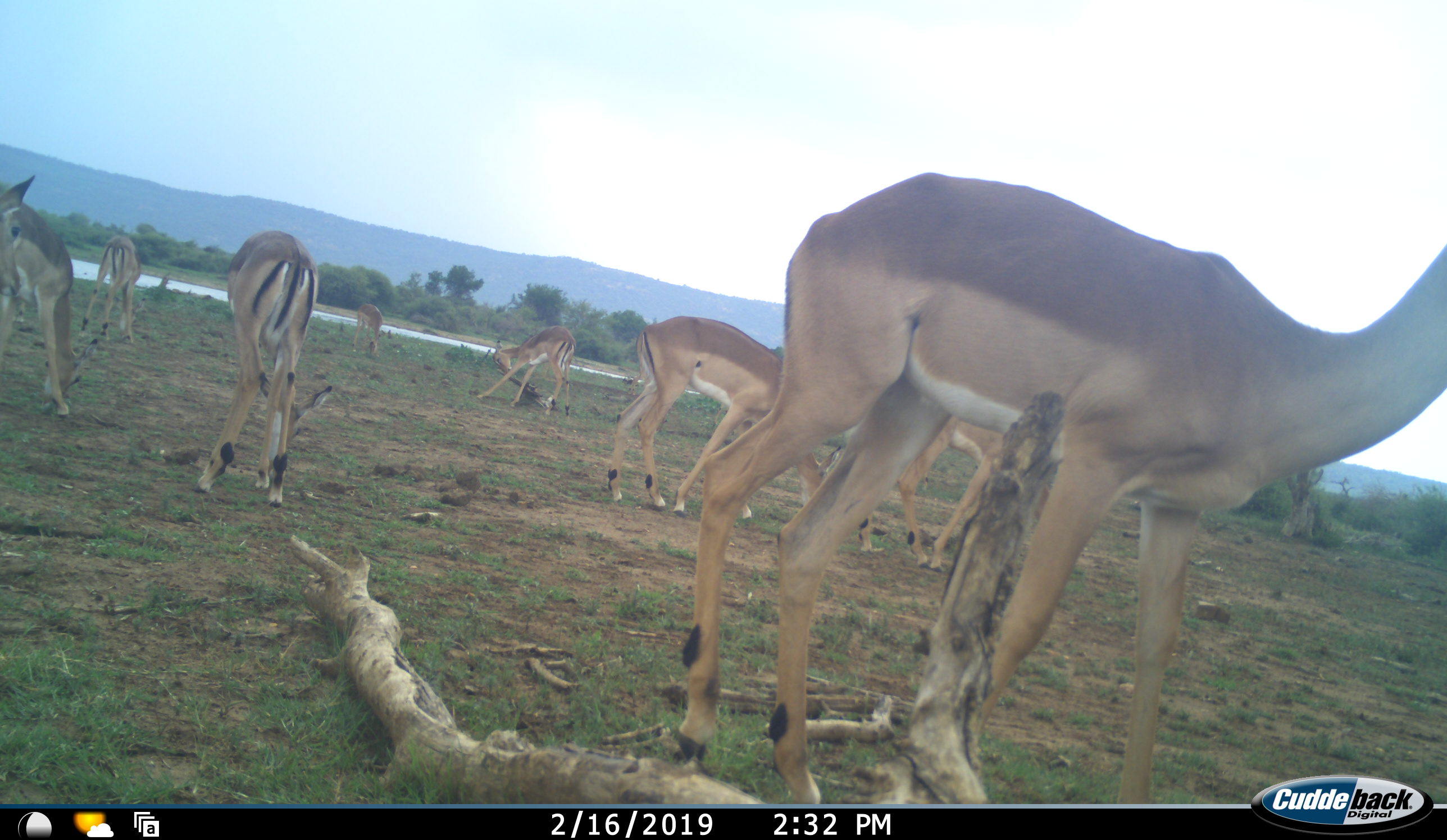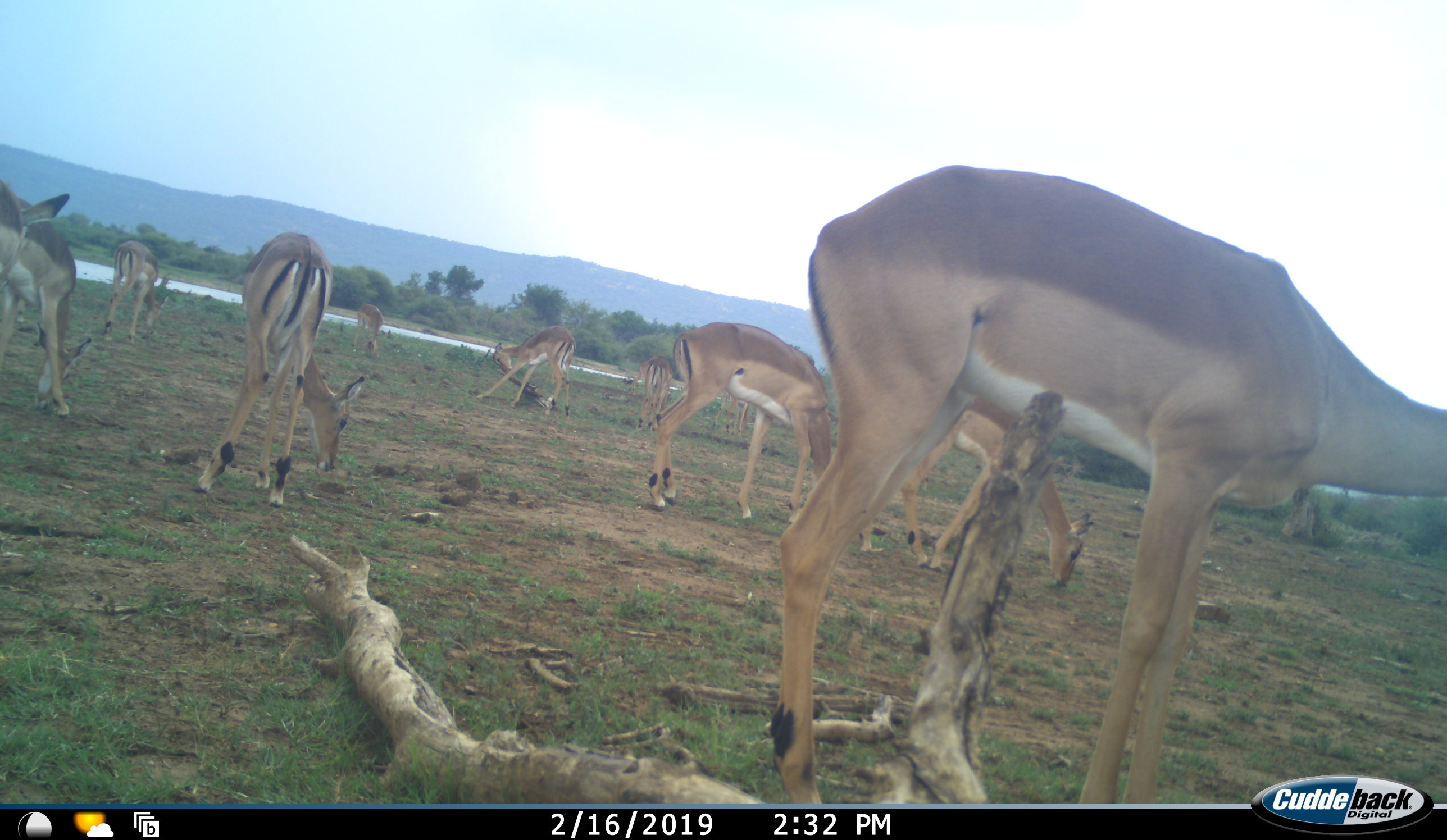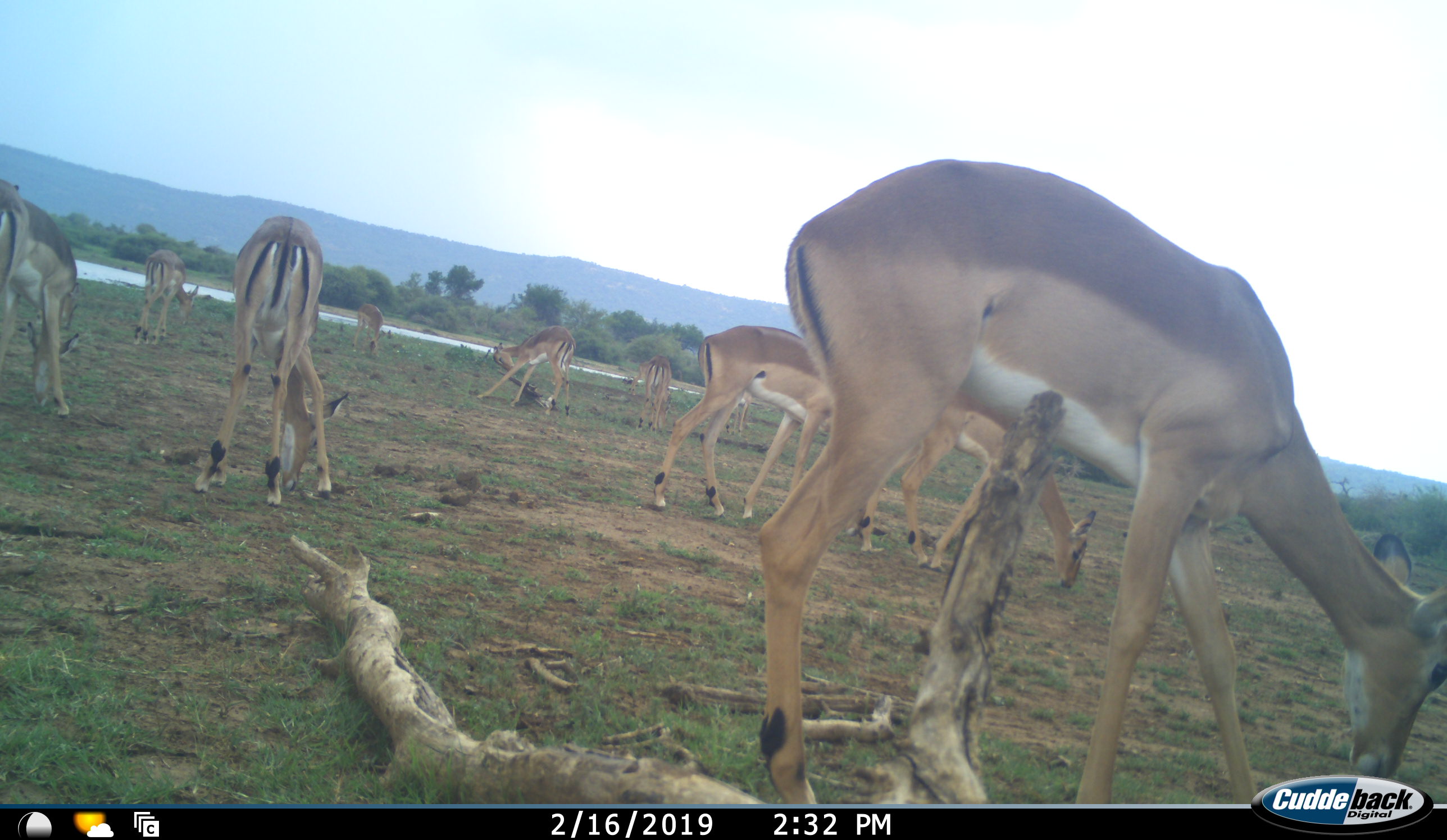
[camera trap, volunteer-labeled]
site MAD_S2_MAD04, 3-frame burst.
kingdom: Animalia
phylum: Chordata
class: Mammalia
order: Artiodactyla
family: Bovidae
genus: Aepyceros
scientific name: Aepyceros melampus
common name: impala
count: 10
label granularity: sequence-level